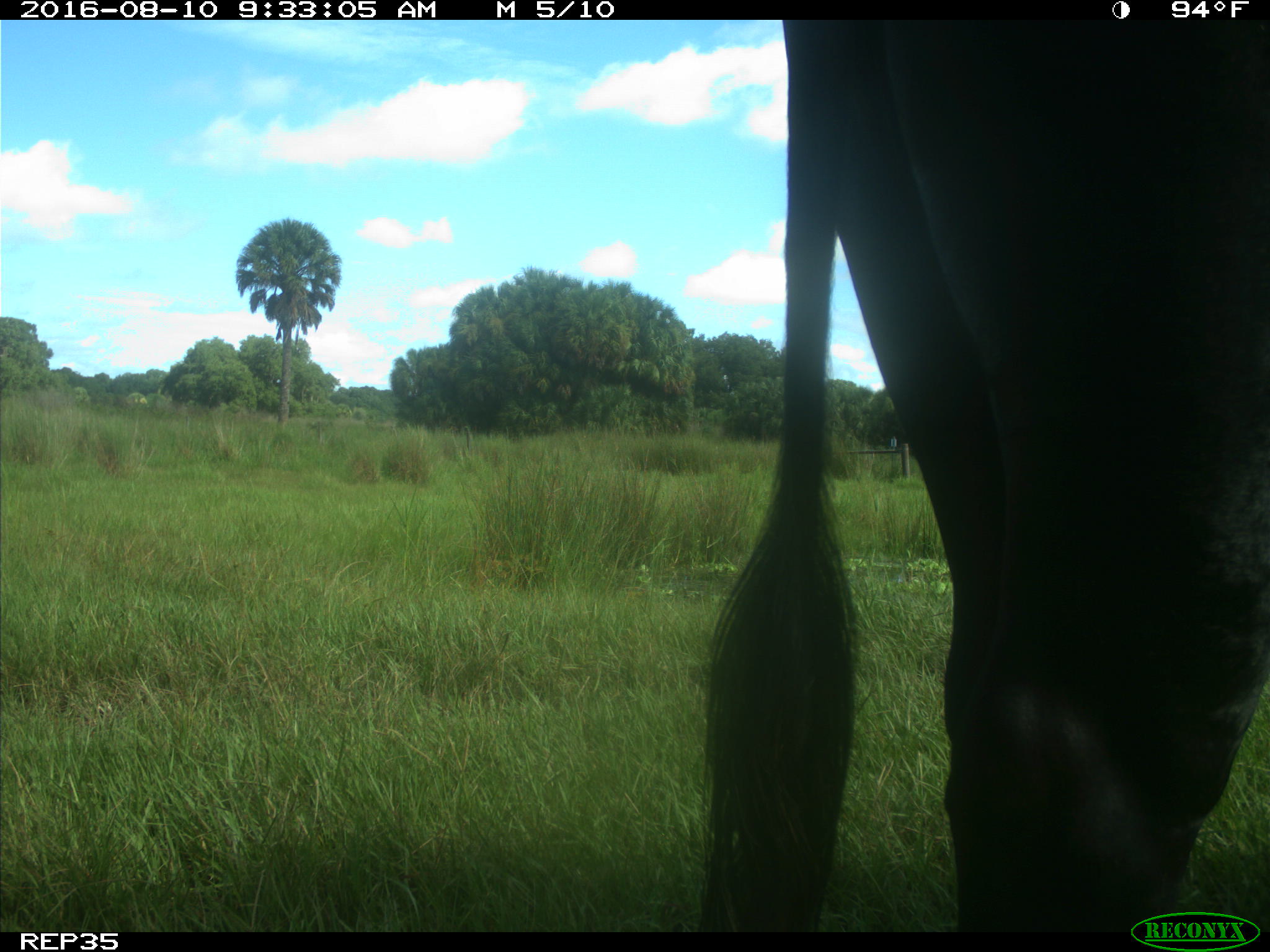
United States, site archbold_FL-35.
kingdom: Animalia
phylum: Chordata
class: Mammalia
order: Artiodactyla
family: Bovidae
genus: Bos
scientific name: Bos taurus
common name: domestic cow